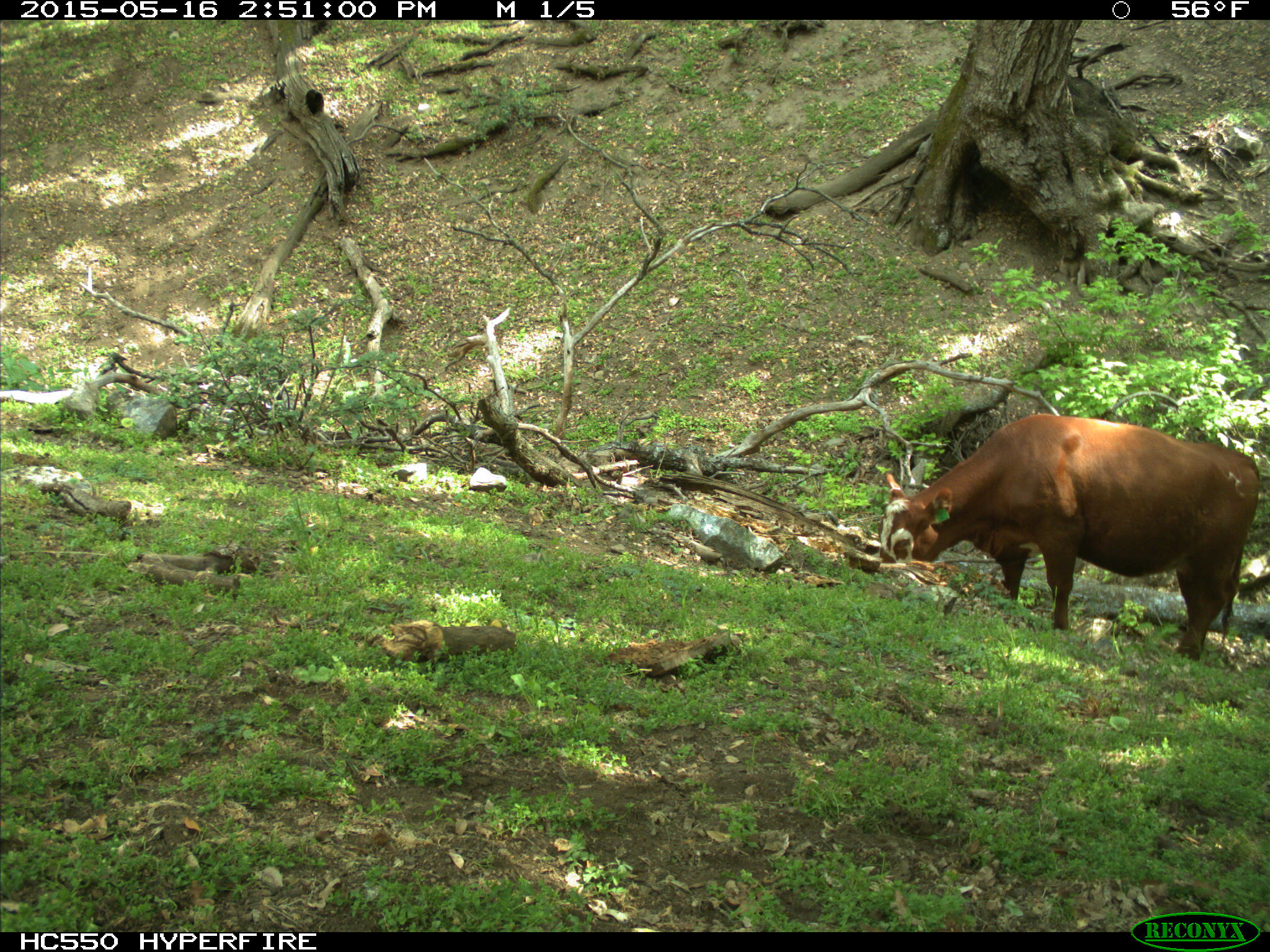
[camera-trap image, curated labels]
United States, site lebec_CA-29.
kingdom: Animalia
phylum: Chordata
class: Mammalia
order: Artiodactyla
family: Bovidae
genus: Bos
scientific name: Bos taurus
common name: domestic cow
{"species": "Bos taurus (domestic cow)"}